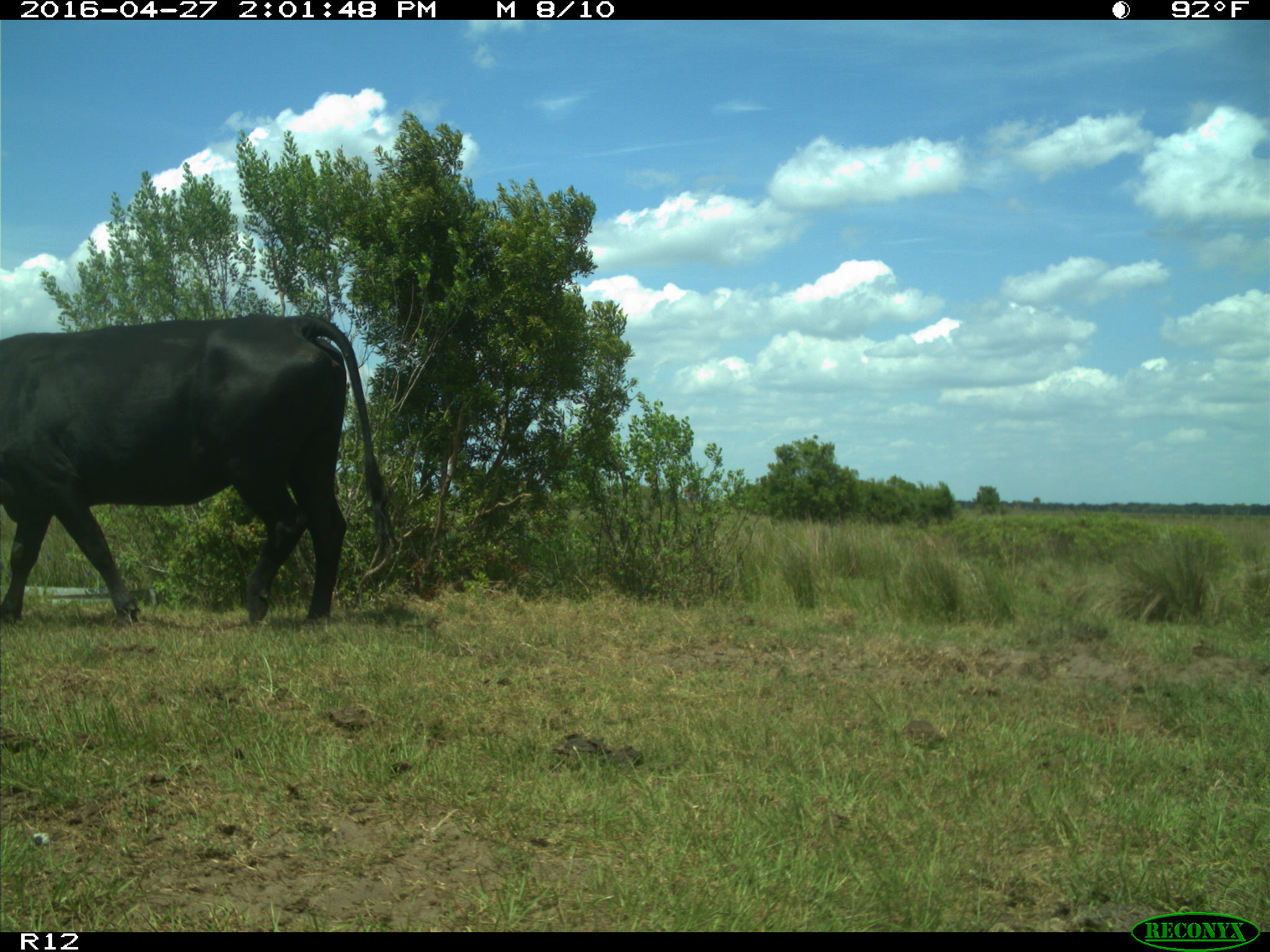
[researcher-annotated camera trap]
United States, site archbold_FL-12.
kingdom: Animalia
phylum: Chordata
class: Mammalia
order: Artiodactyla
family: Bovidae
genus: Bos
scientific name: Bos taurus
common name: domestic cow